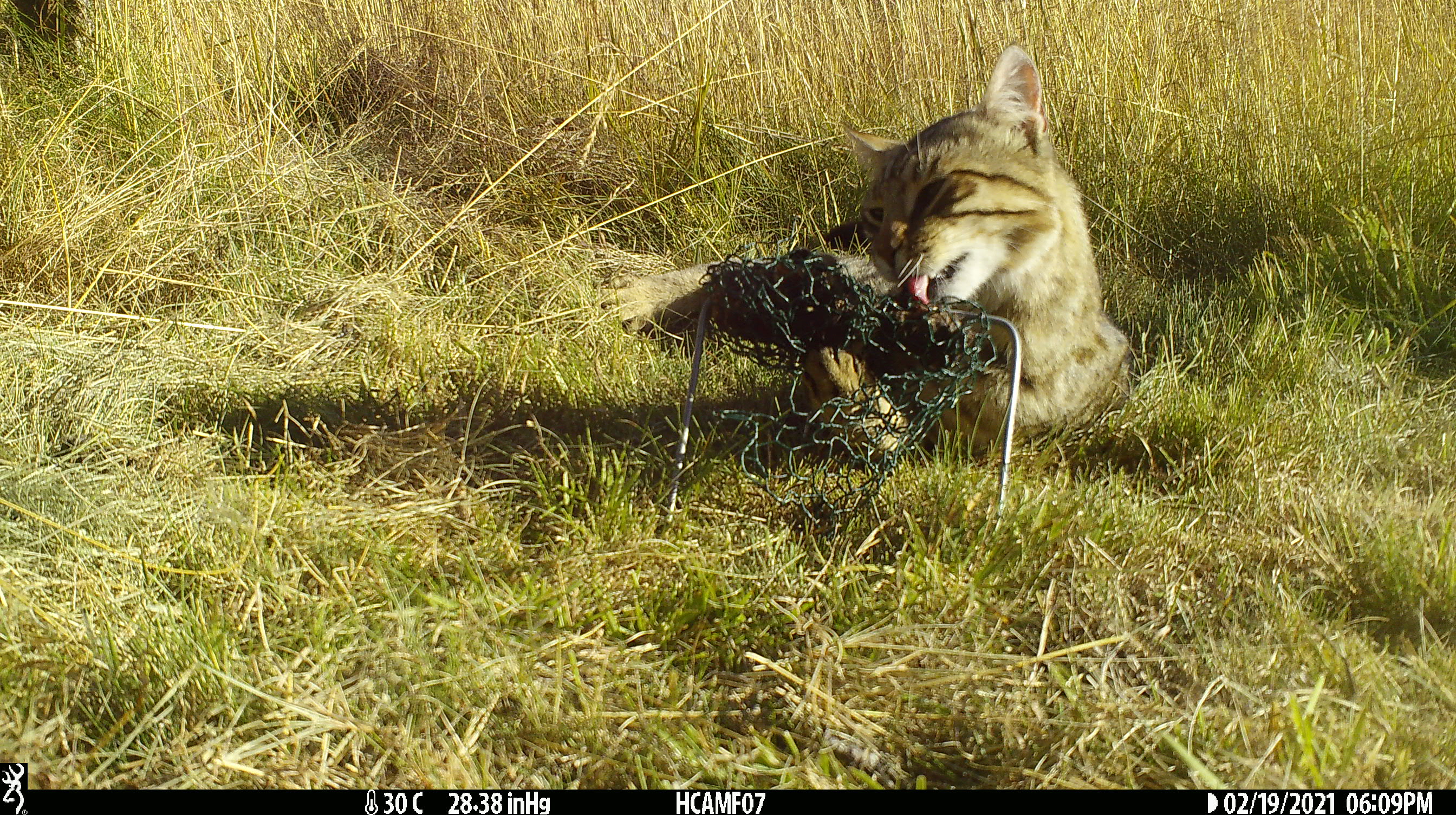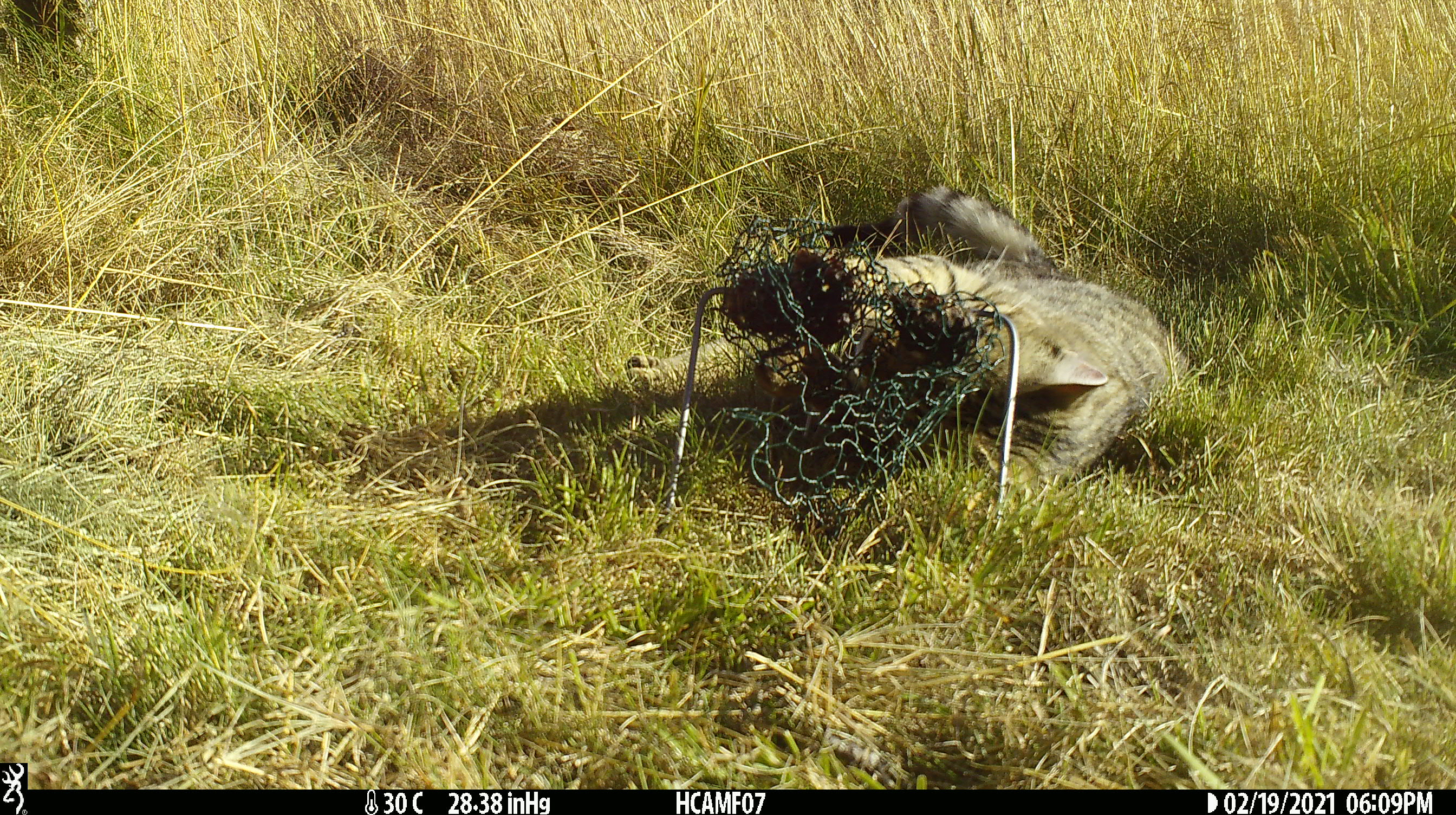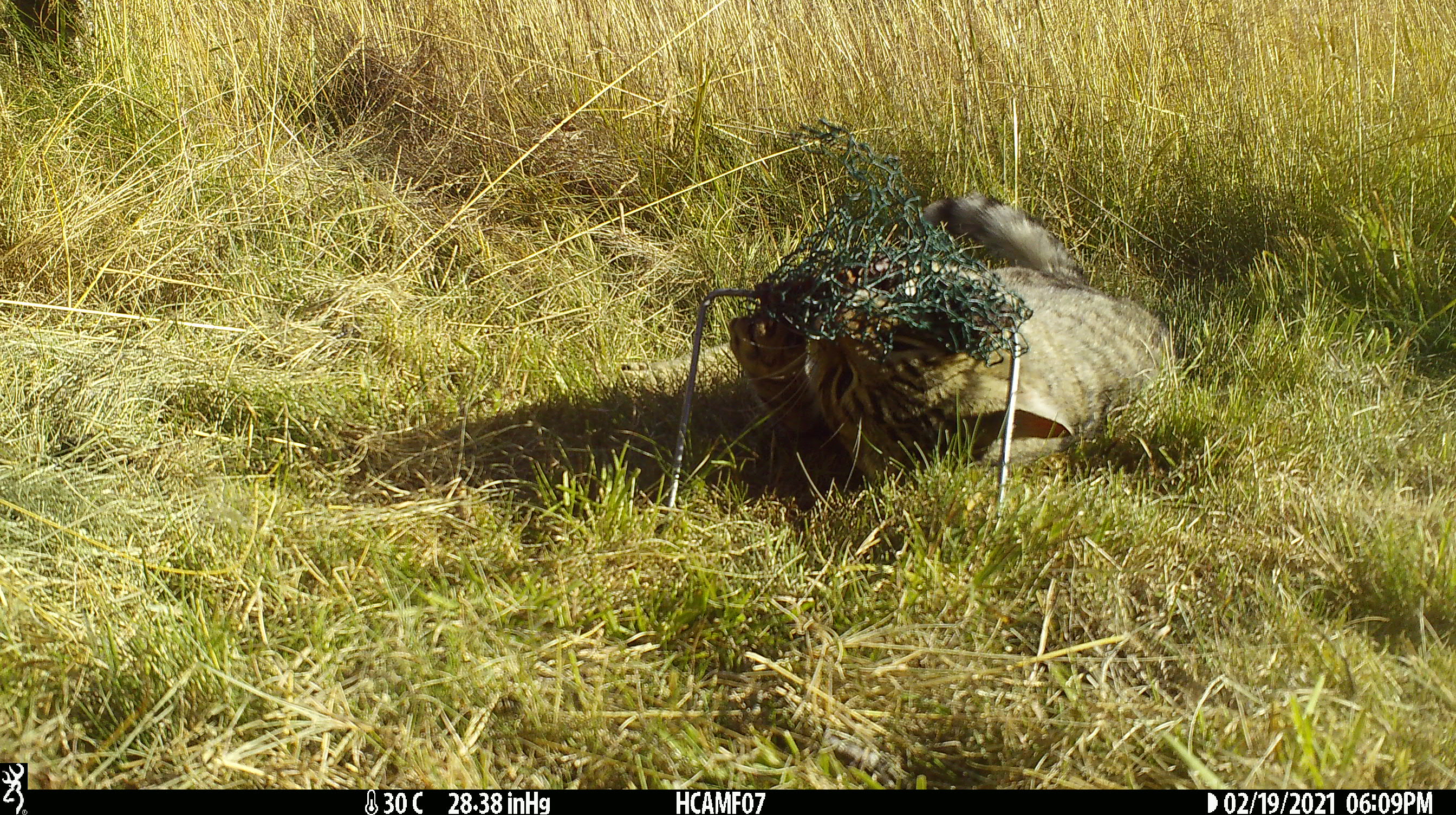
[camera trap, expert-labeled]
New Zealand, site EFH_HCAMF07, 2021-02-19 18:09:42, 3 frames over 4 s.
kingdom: Animalia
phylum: Chordata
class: Mammalia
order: Carnivora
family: Felidae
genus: Felis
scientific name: Felis catus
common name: domestic cat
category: cat